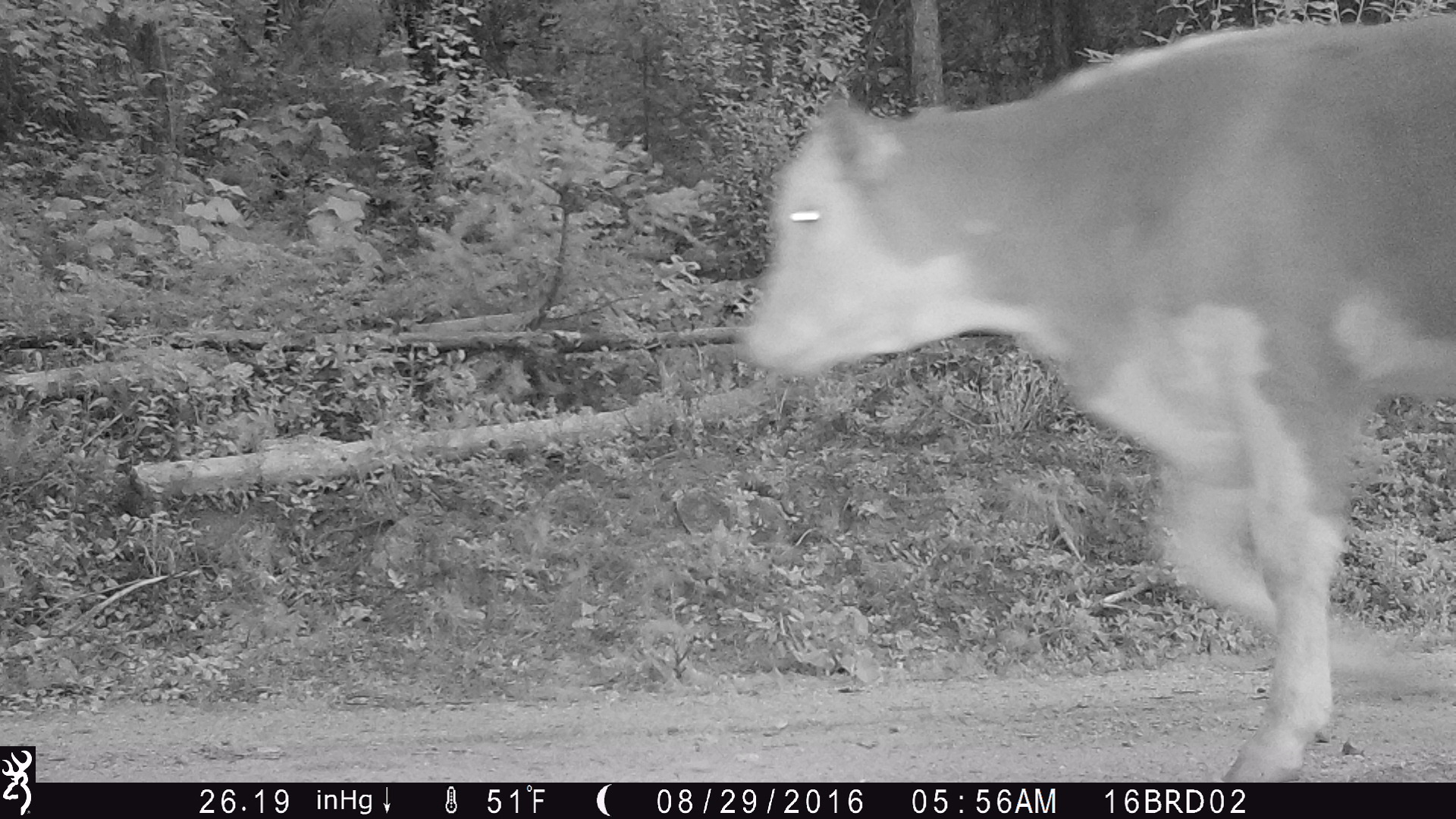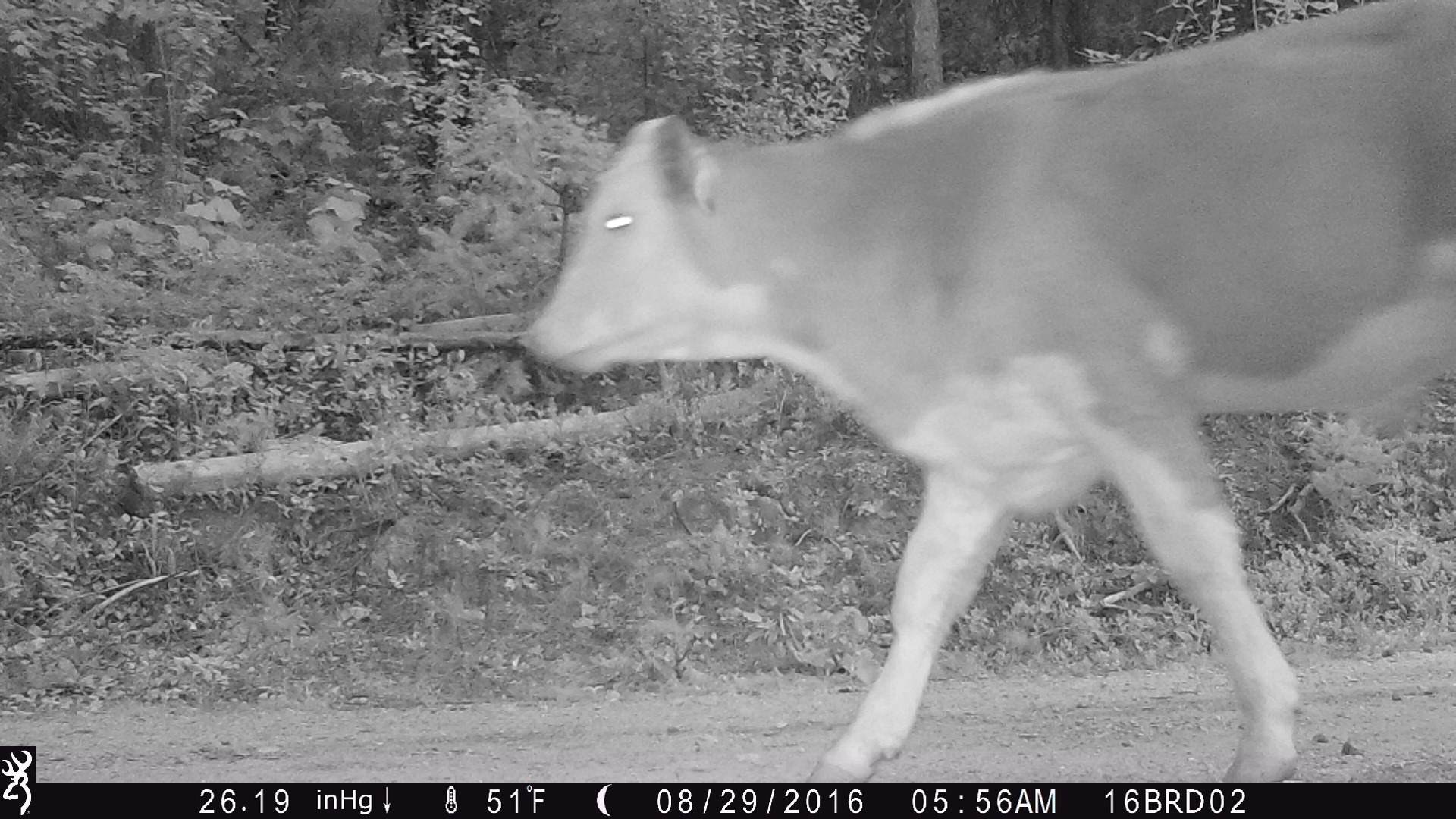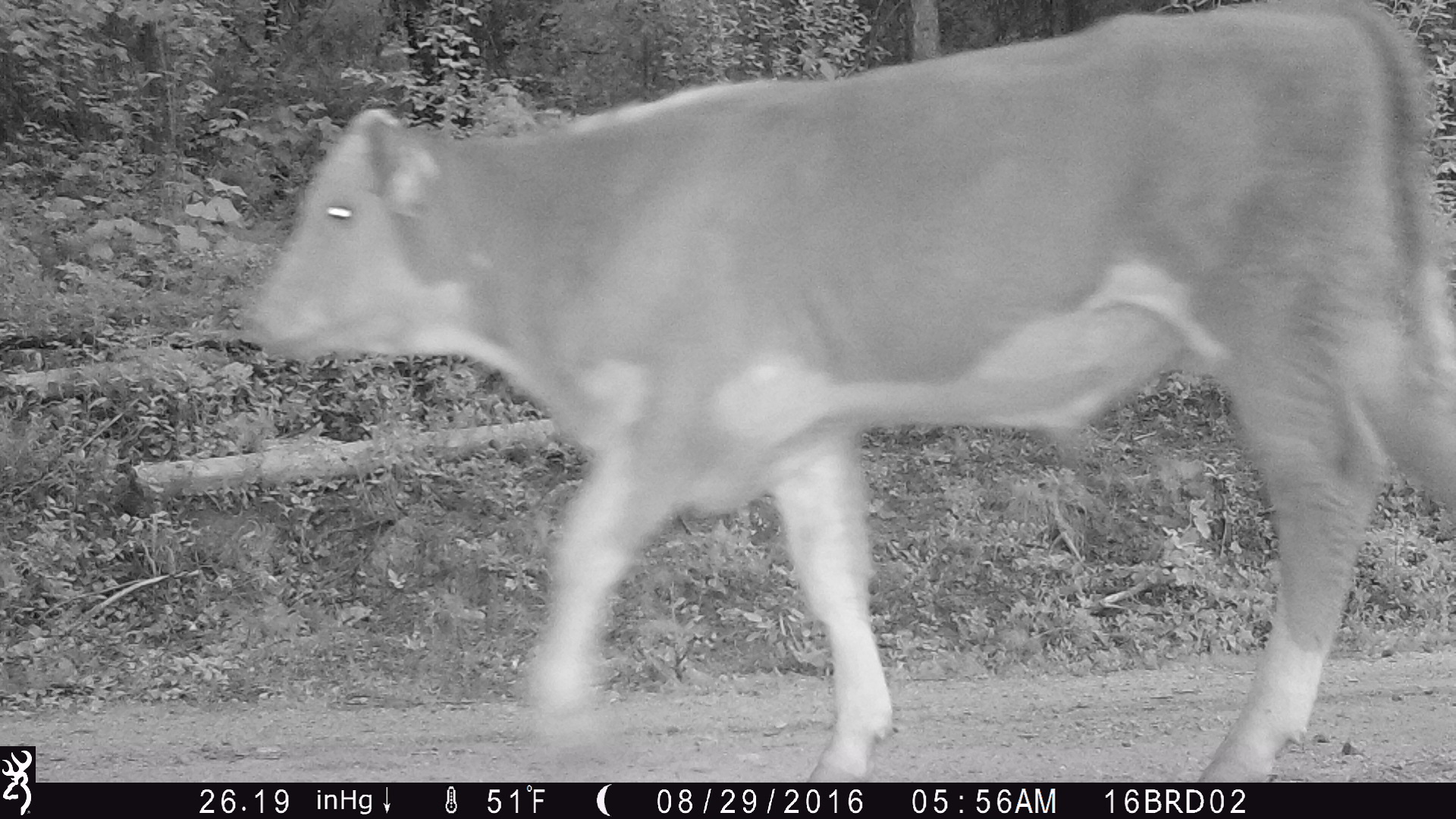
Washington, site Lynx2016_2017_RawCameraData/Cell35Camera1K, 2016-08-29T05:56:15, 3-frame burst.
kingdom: Animalia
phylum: Chordata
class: Mammalia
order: Artiodactyla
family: Bovidae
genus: Bos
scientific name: Bos taurus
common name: domestic cattle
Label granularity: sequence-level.